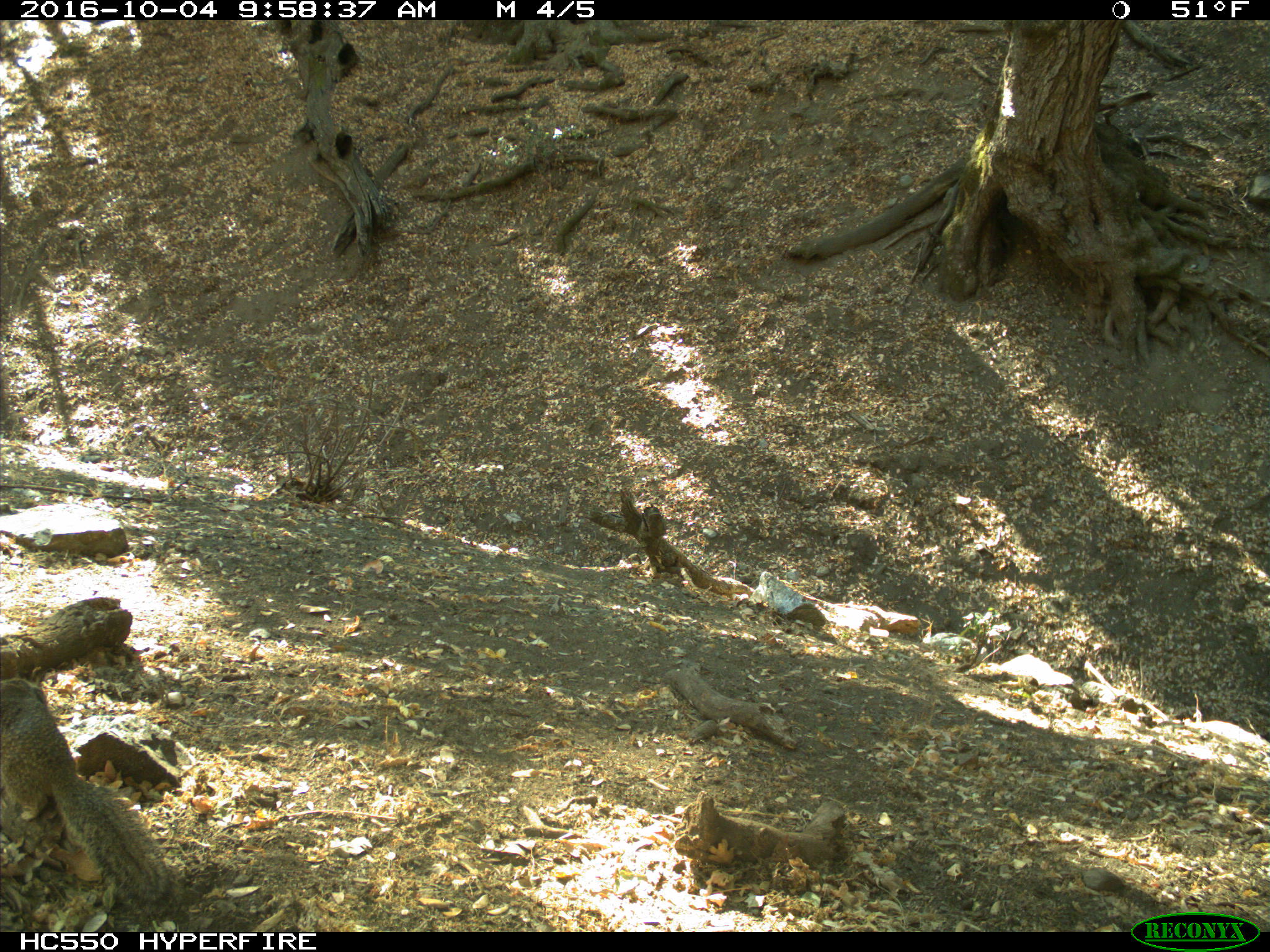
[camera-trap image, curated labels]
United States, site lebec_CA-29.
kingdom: Animalia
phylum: Chordata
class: Mammalia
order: Rodentia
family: Sciuridae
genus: Otospermophilus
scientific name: Otospermophilus beecheyi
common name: california ground squirrel